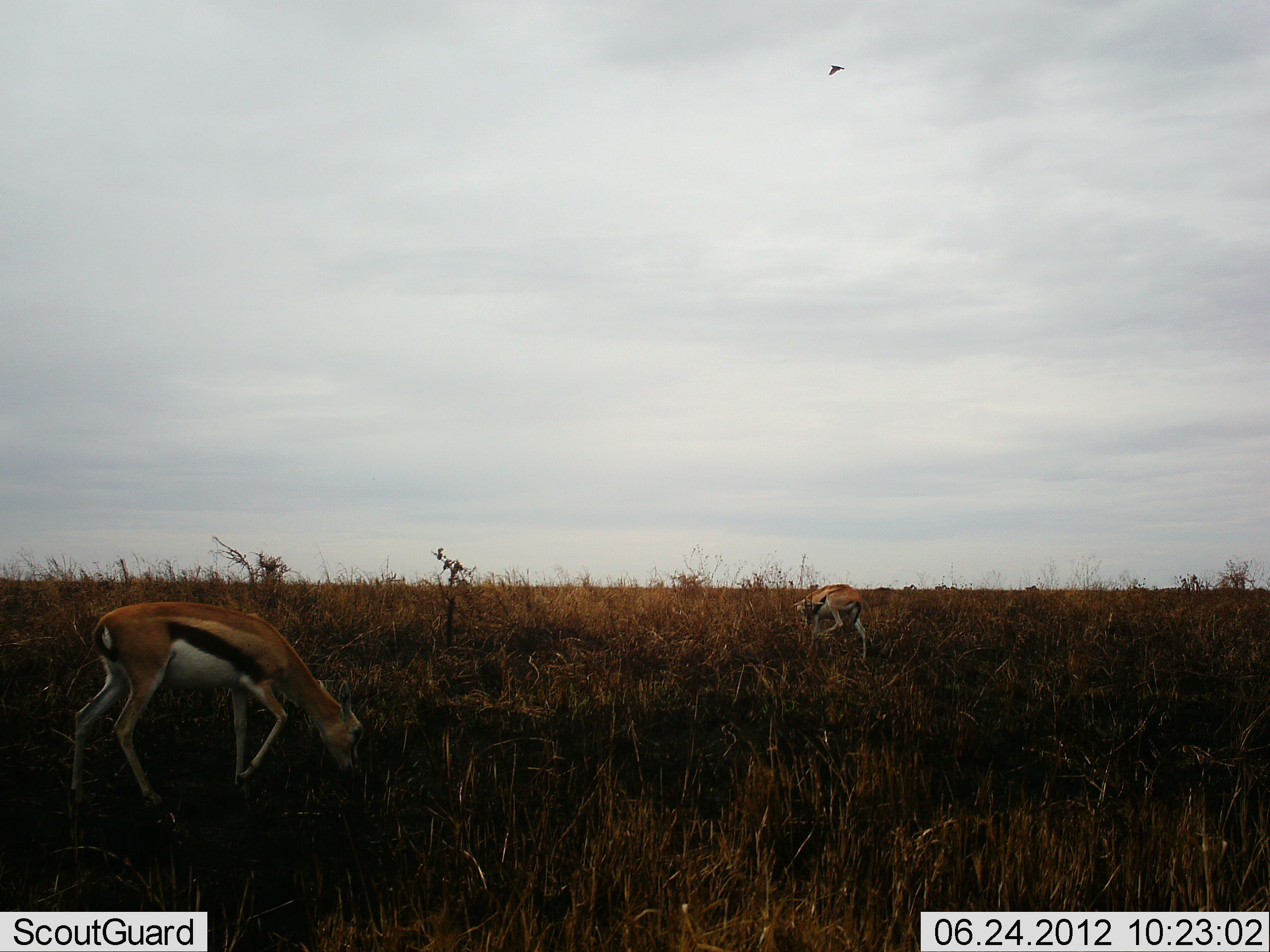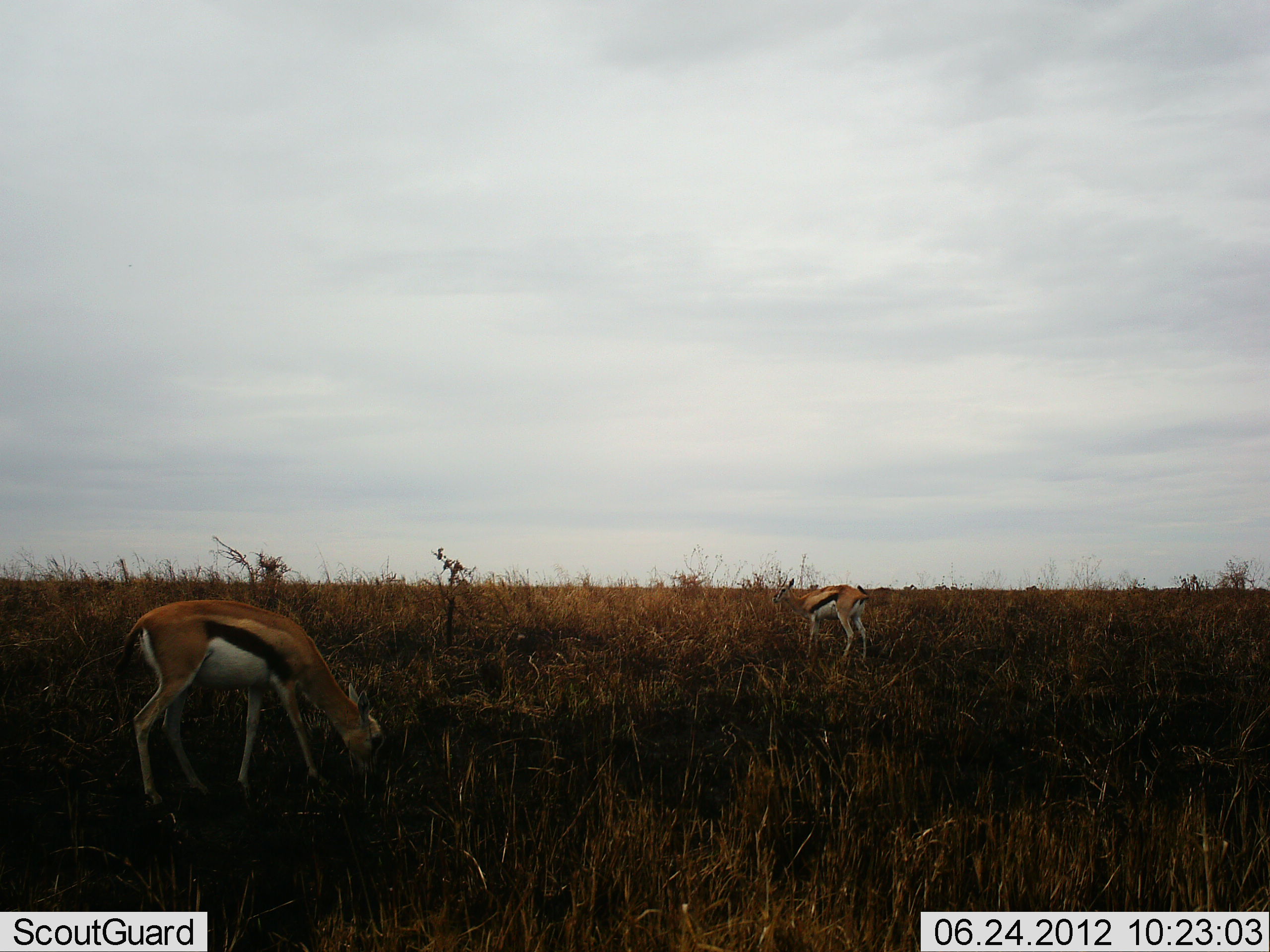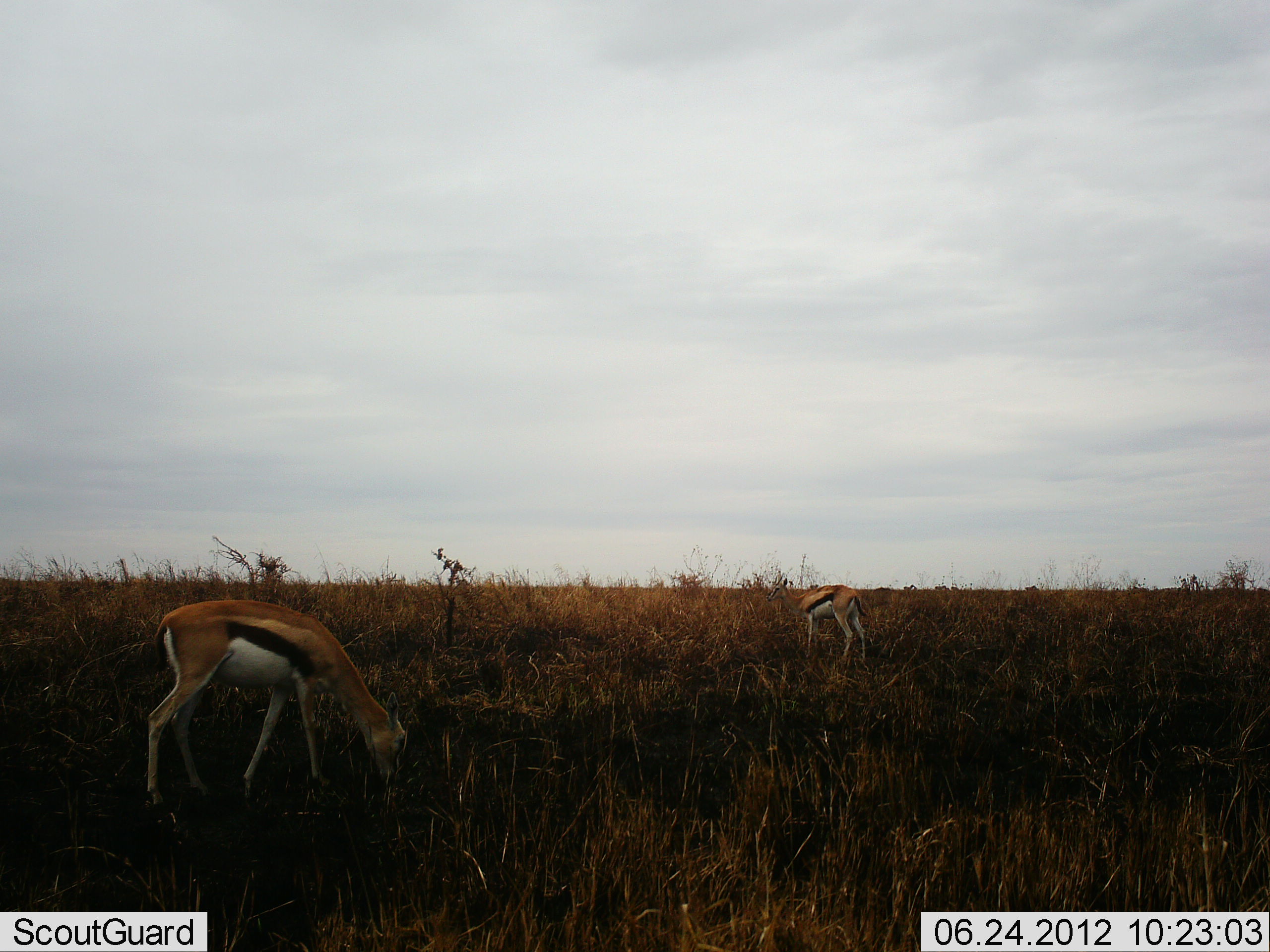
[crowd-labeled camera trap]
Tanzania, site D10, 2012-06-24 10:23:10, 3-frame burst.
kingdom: Animalia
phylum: Chordata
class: Mammalia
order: Artiodactyla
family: Bovidae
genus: Eudorcas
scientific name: Eudorcas thomsonii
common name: thomson's gazelle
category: gazellethomsons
Gazellethomsons (thomson's gazelle) (Eudorcas thomsonii), count 2. Behavior (volunteer vote fractions): standing 36%, resting 0%, moving 0%, interacting 0%. Young present (vote fraction): 0%. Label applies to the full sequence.